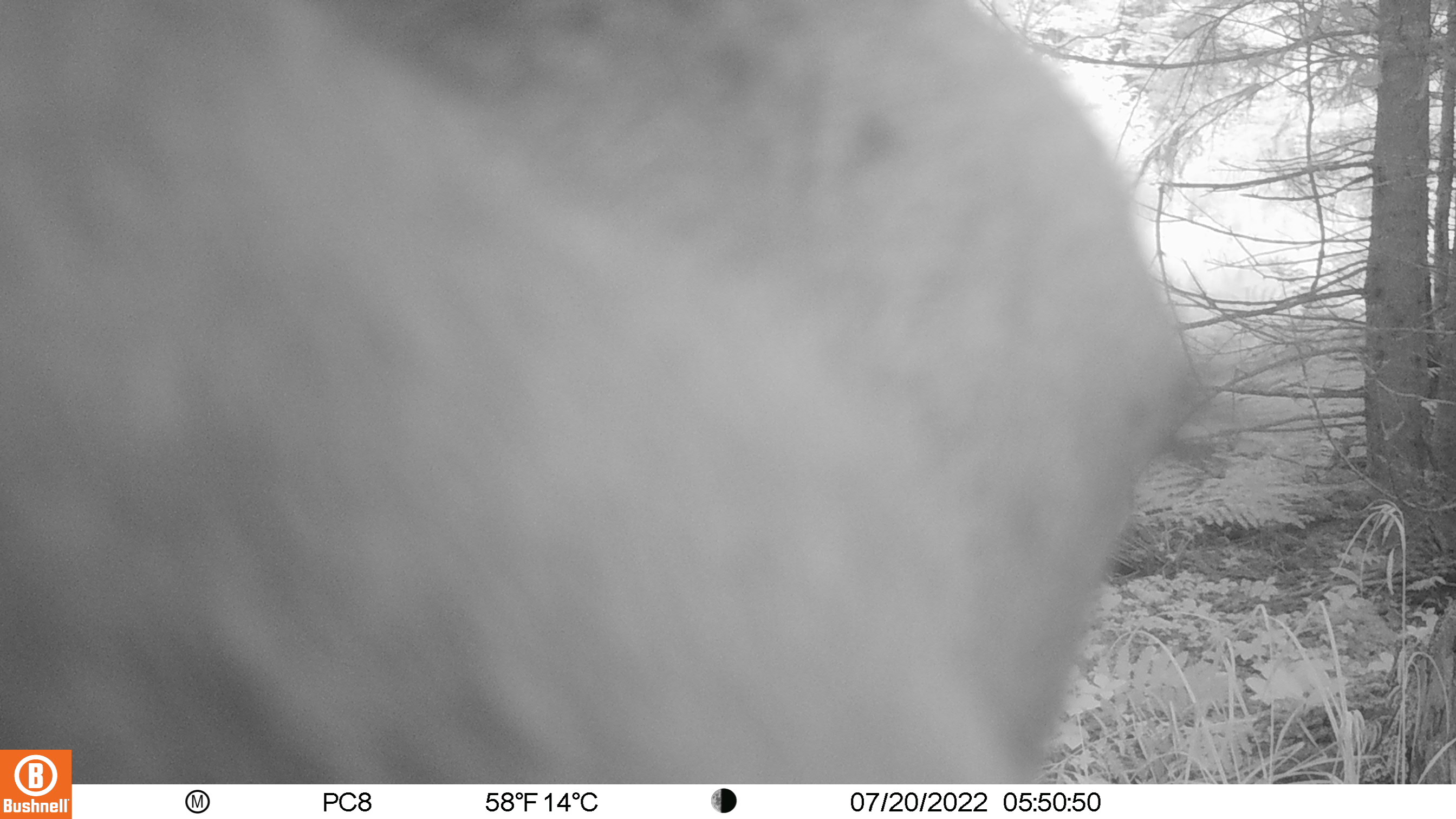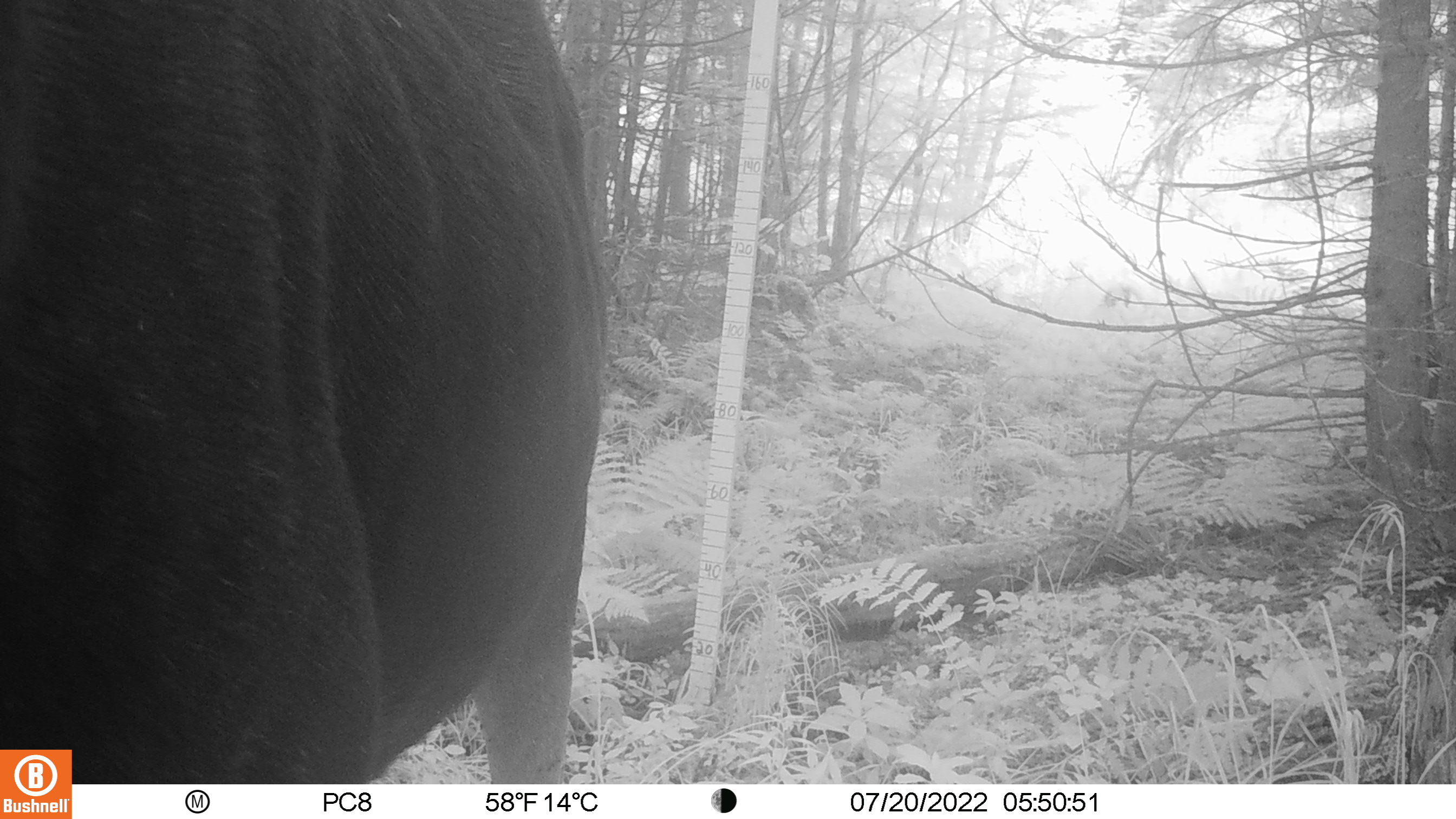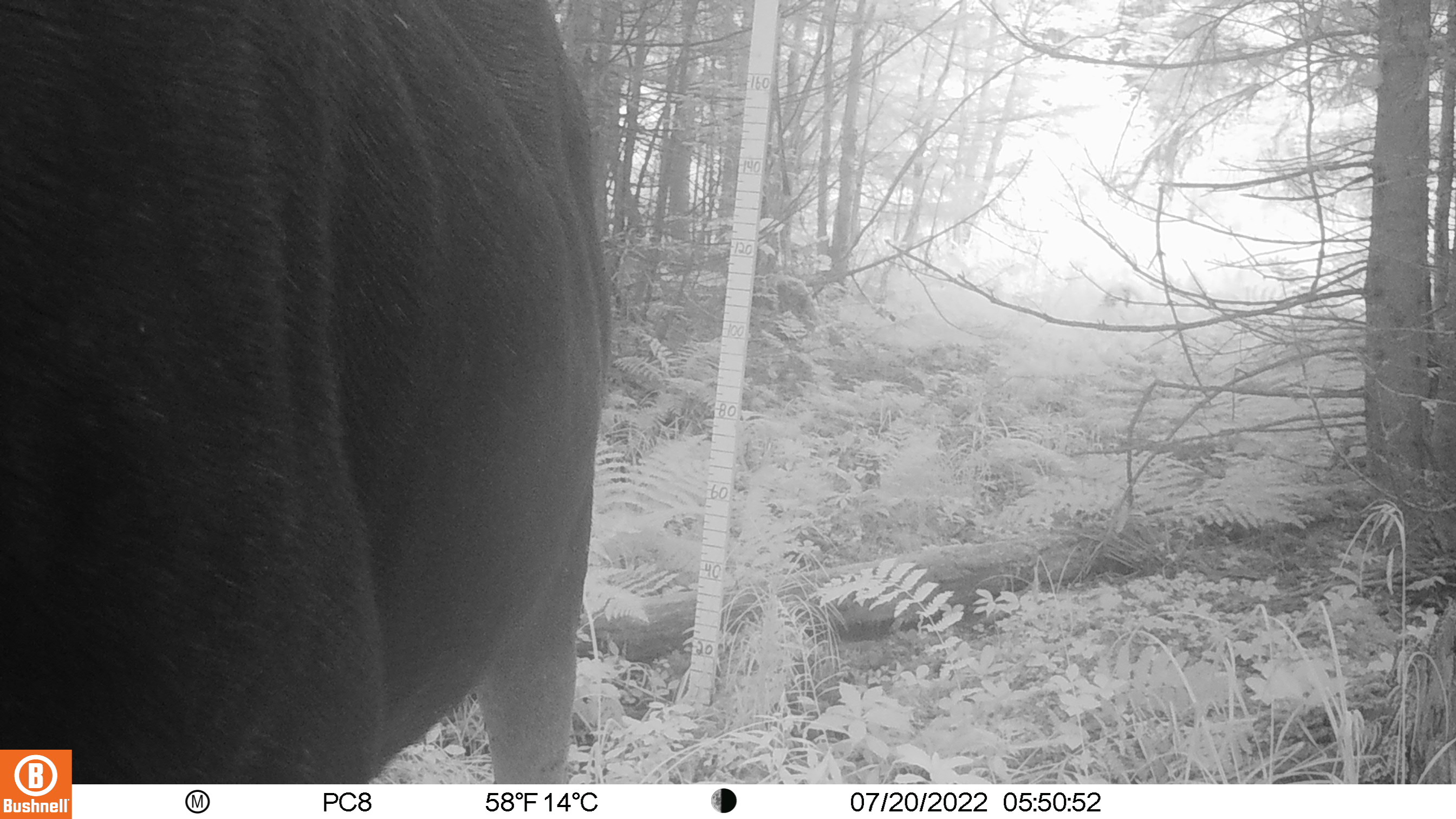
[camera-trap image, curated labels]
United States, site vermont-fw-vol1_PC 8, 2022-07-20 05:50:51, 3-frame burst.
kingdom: Animalia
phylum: Chordata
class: Mammalia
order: Artiodactyla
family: Cervidae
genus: Alces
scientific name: Alces alces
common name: moose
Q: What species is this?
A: Moose (Alces alces).